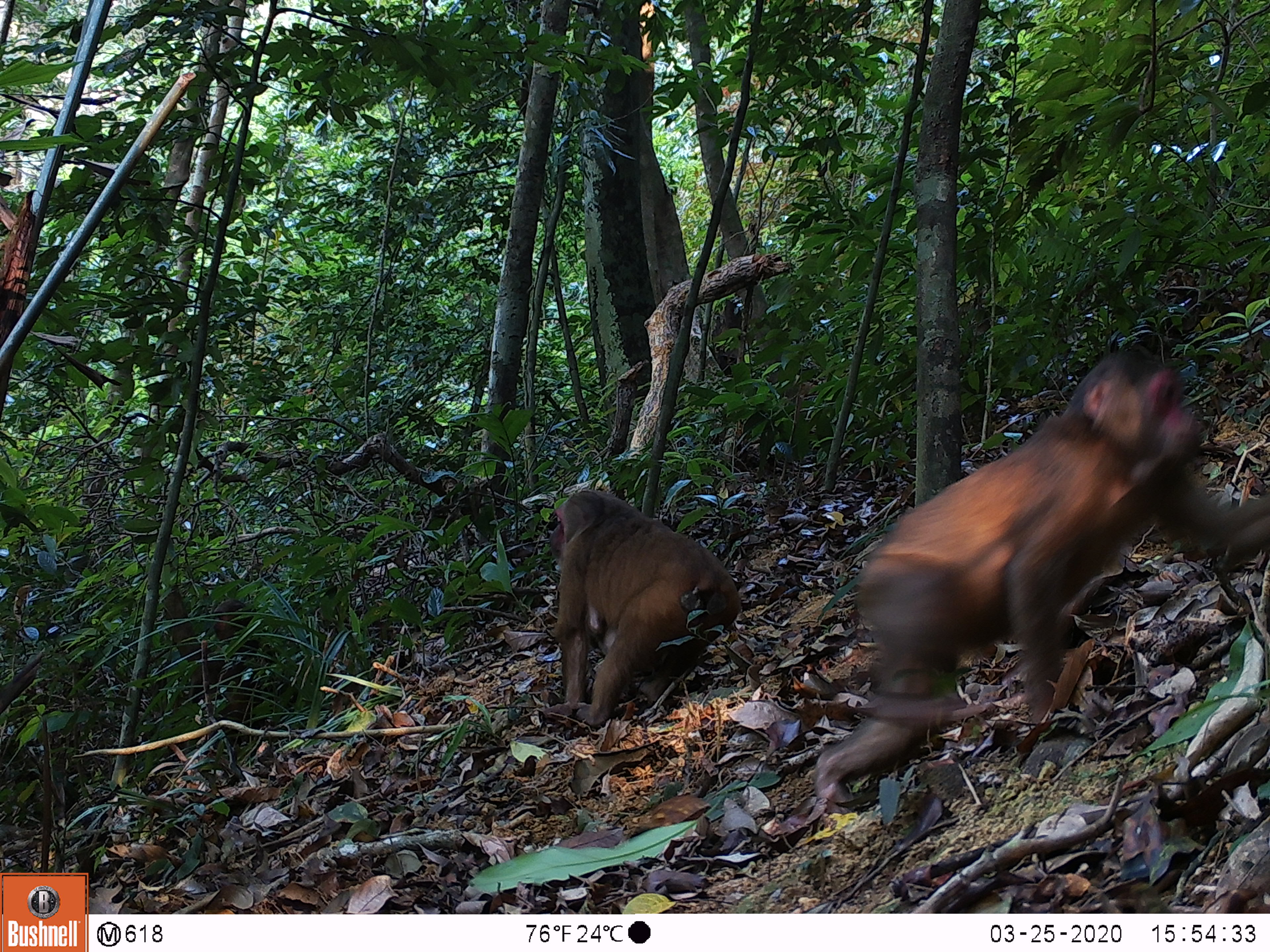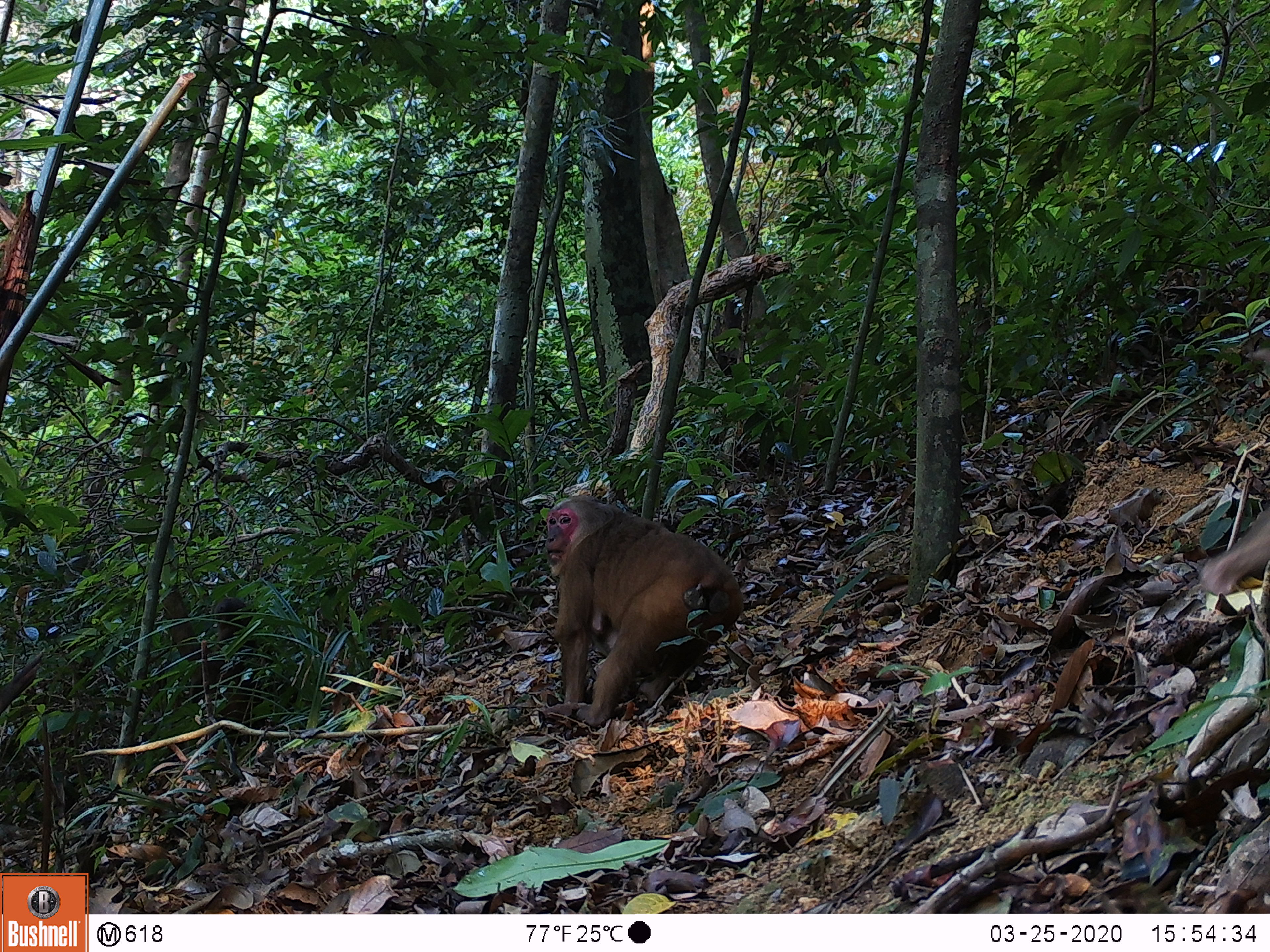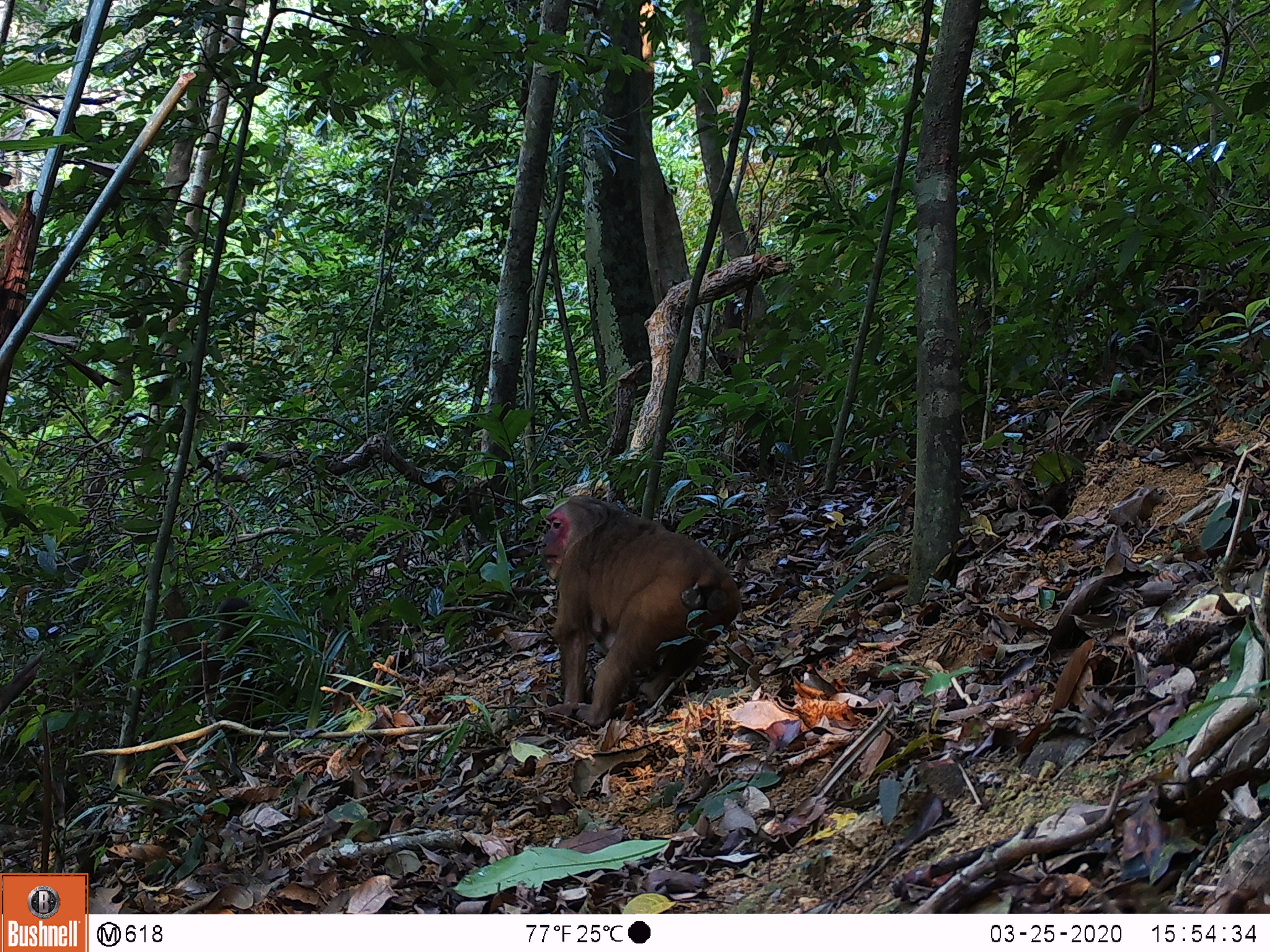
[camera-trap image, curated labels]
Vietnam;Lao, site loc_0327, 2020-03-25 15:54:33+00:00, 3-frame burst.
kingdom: Animalia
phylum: Chordata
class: Mammalia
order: Primates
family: Cercopithecidae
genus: Macaca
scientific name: Macaca arctoides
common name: stump-tailed macaque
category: stump tailed macaque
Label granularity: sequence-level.